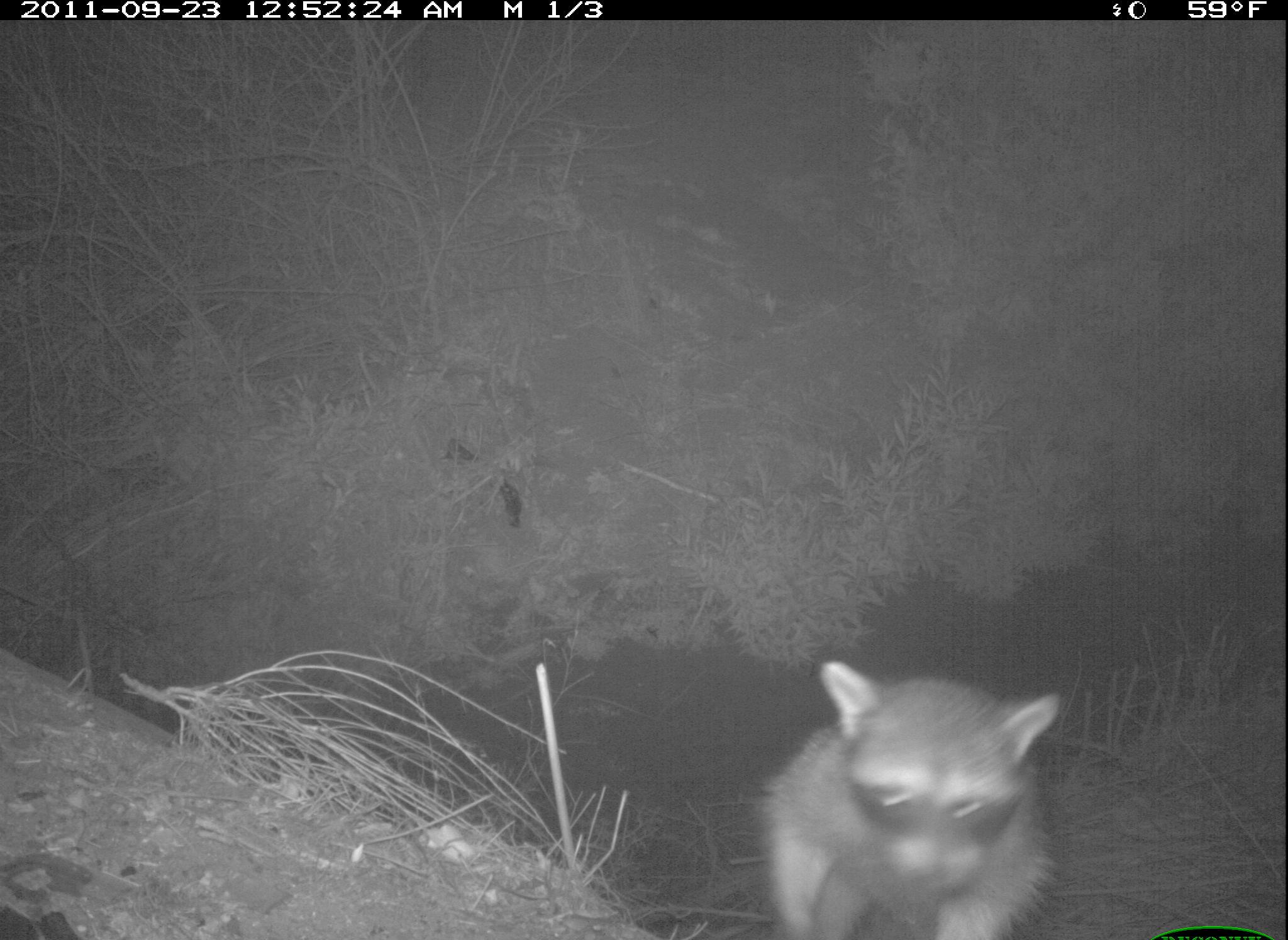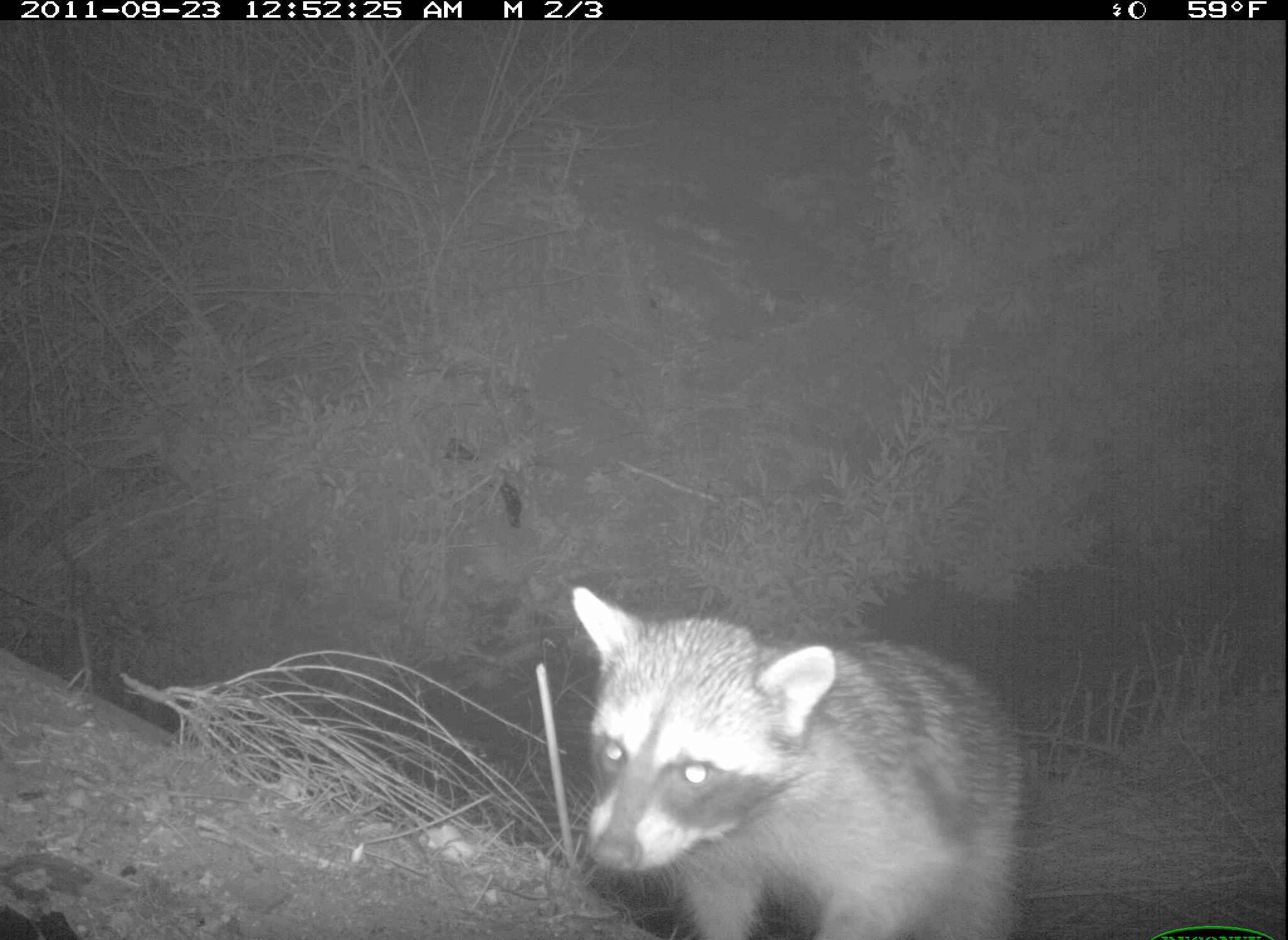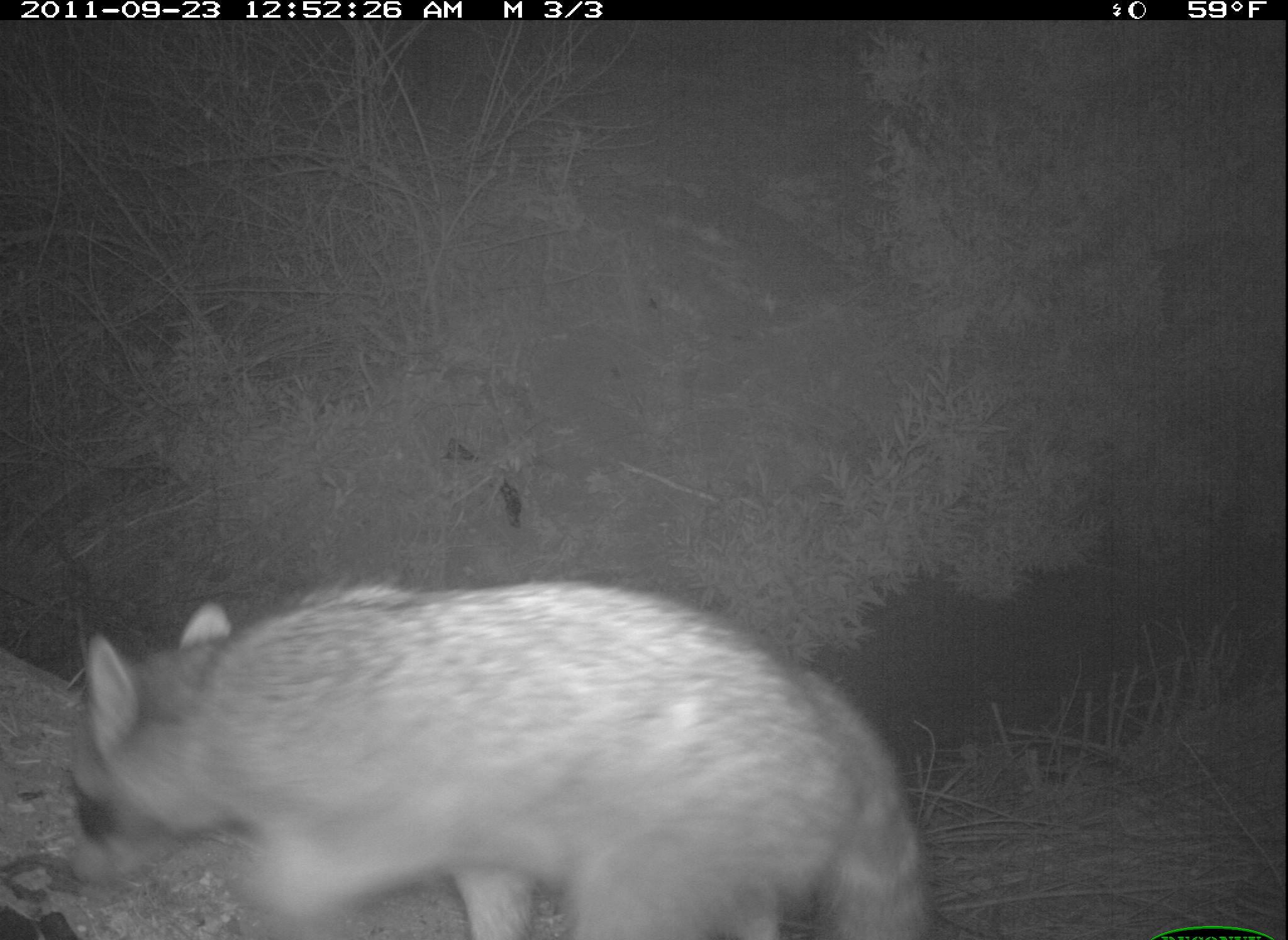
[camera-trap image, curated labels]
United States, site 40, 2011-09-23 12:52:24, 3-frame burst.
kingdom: Animalia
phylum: Chordata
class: Mammalia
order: Carnivora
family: Procyonidae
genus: Procyon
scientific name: Procyon lotor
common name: raccoon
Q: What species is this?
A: Raccoon (Procyon lotor).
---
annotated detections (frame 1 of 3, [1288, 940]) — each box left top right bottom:
raccoon: 713 654 1100 937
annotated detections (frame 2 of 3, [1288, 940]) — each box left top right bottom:
raccoon: 535 561 1043 936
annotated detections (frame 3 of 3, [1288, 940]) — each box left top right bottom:
raccoon: 71 572 932 929